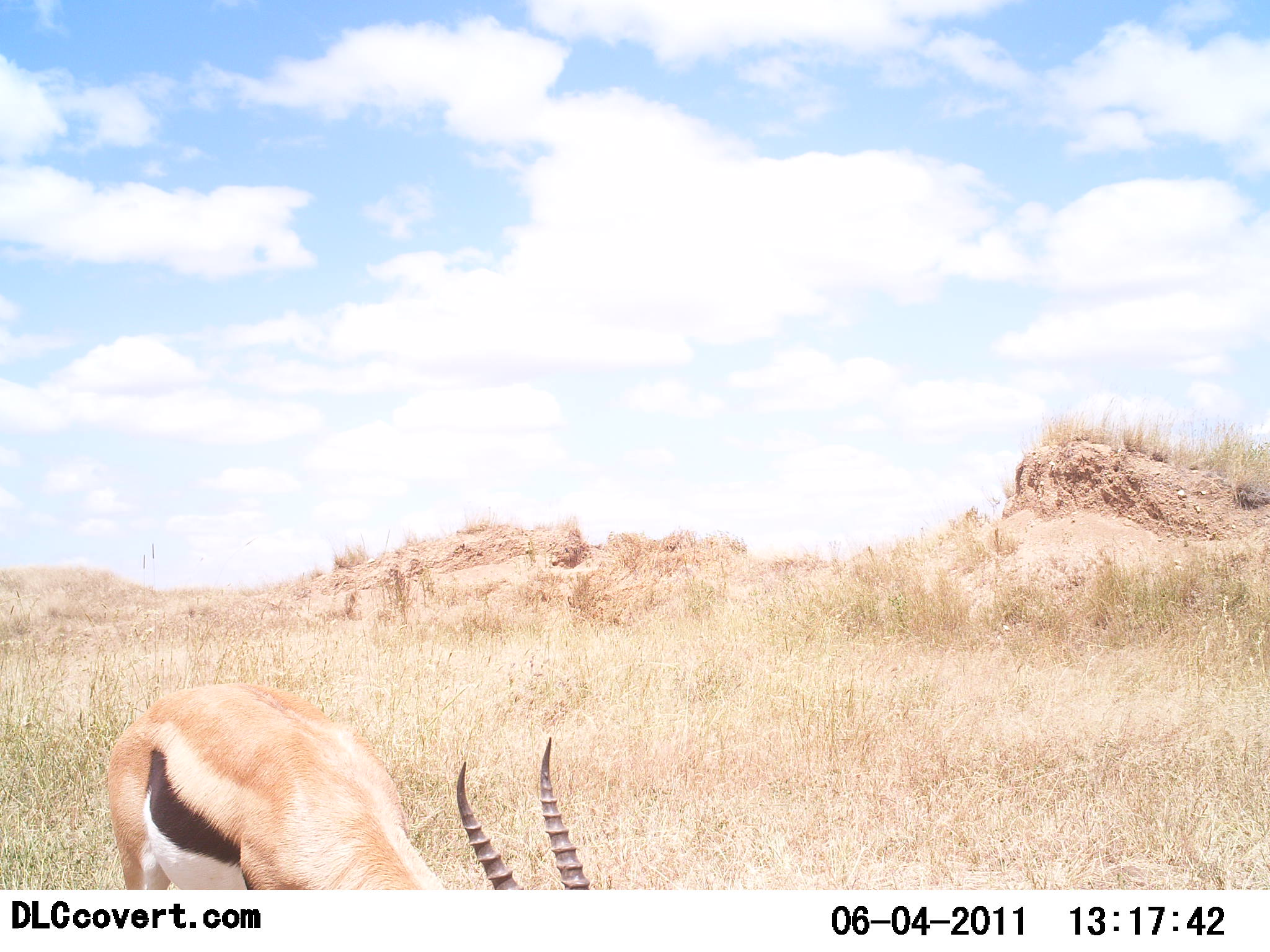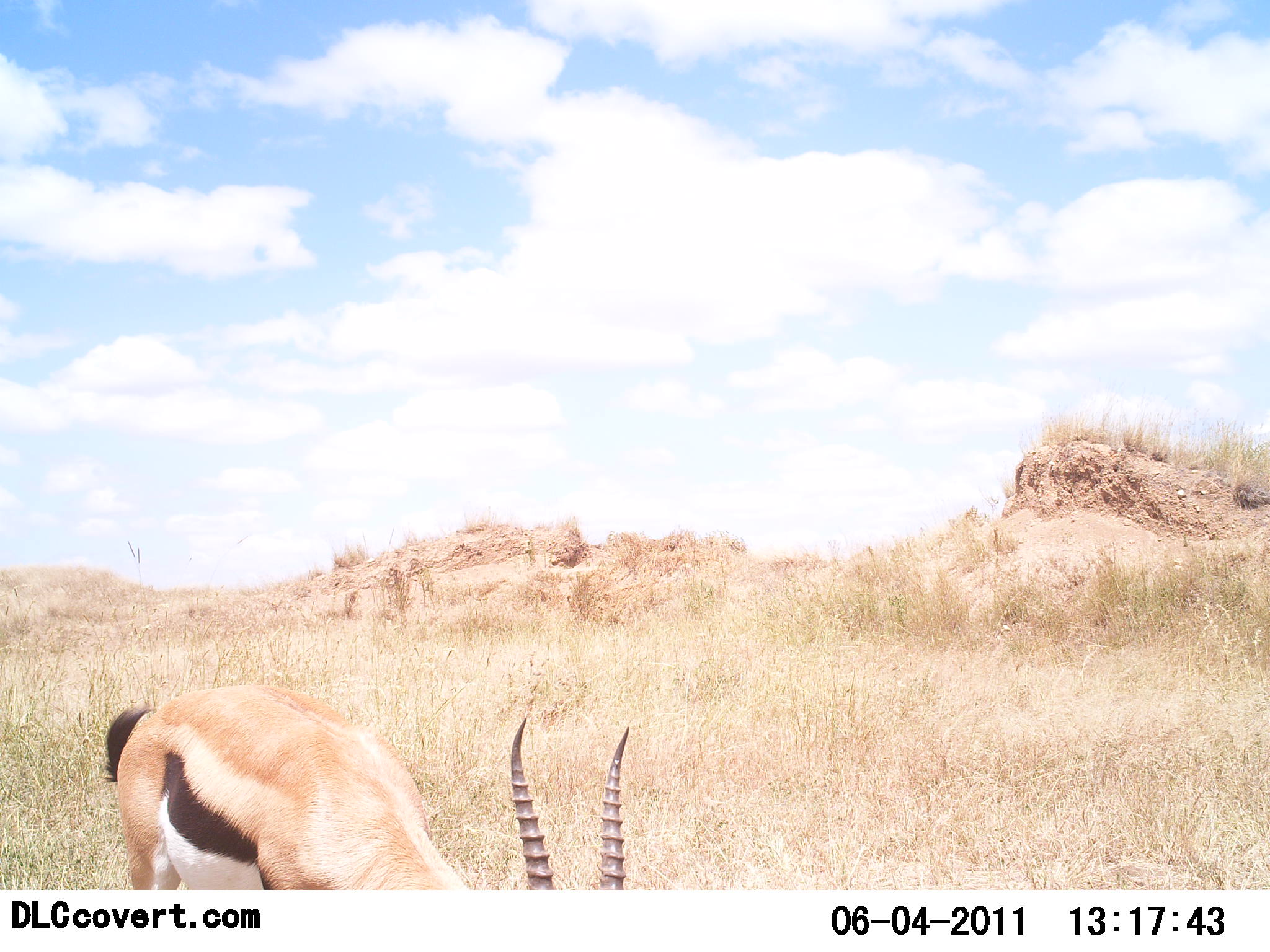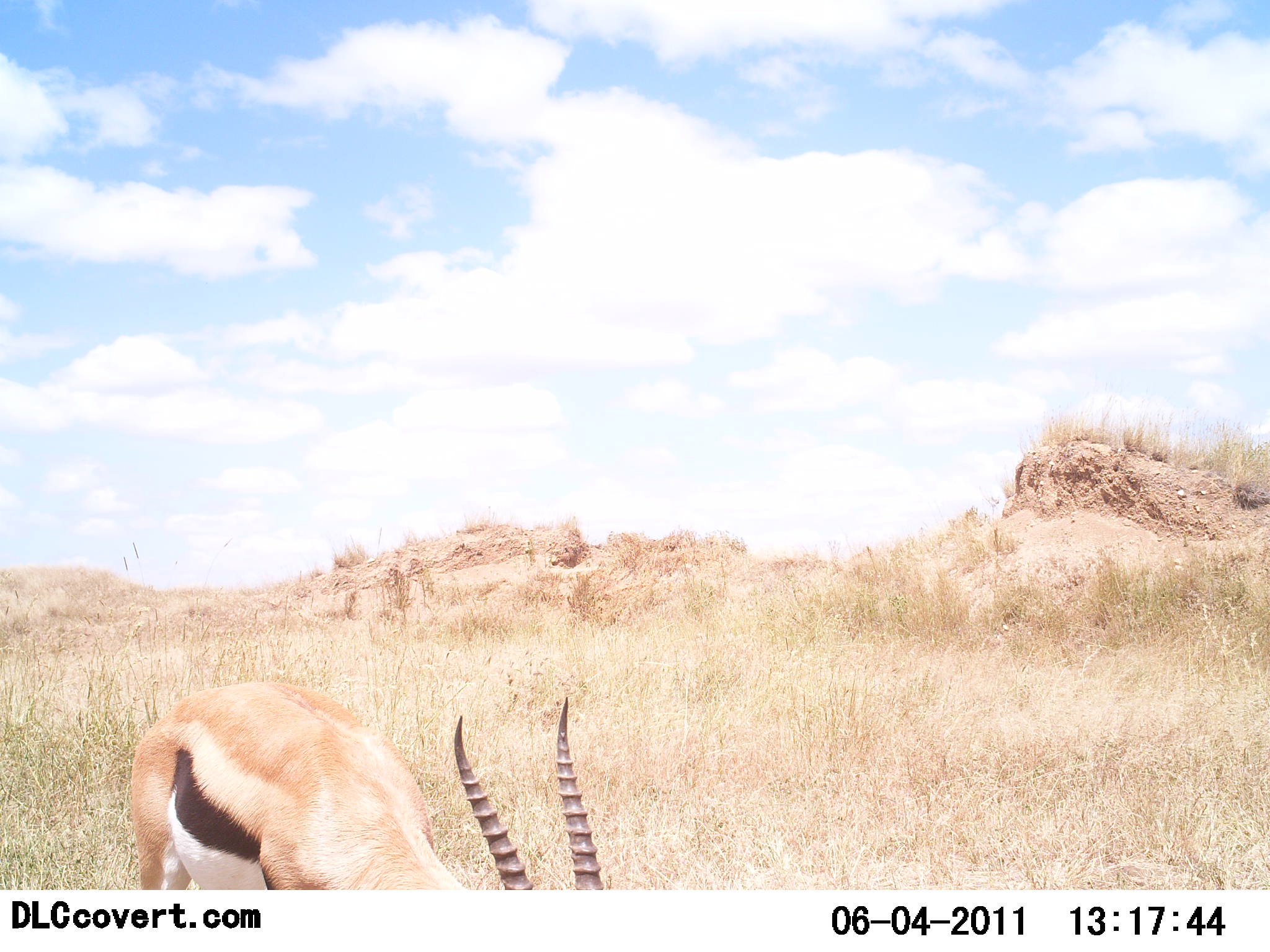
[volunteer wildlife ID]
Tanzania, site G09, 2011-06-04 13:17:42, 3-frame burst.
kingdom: Animalia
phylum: Chordata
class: Mammalia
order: Artiodactyla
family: Bovidae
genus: Eudorcas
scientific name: Eudorcas thomsonii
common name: thomson's gazelle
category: gazellethomsons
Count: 1.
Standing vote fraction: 43%.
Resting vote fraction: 0%.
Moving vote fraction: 0%.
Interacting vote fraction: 0%.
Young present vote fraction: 0%.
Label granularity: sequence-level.